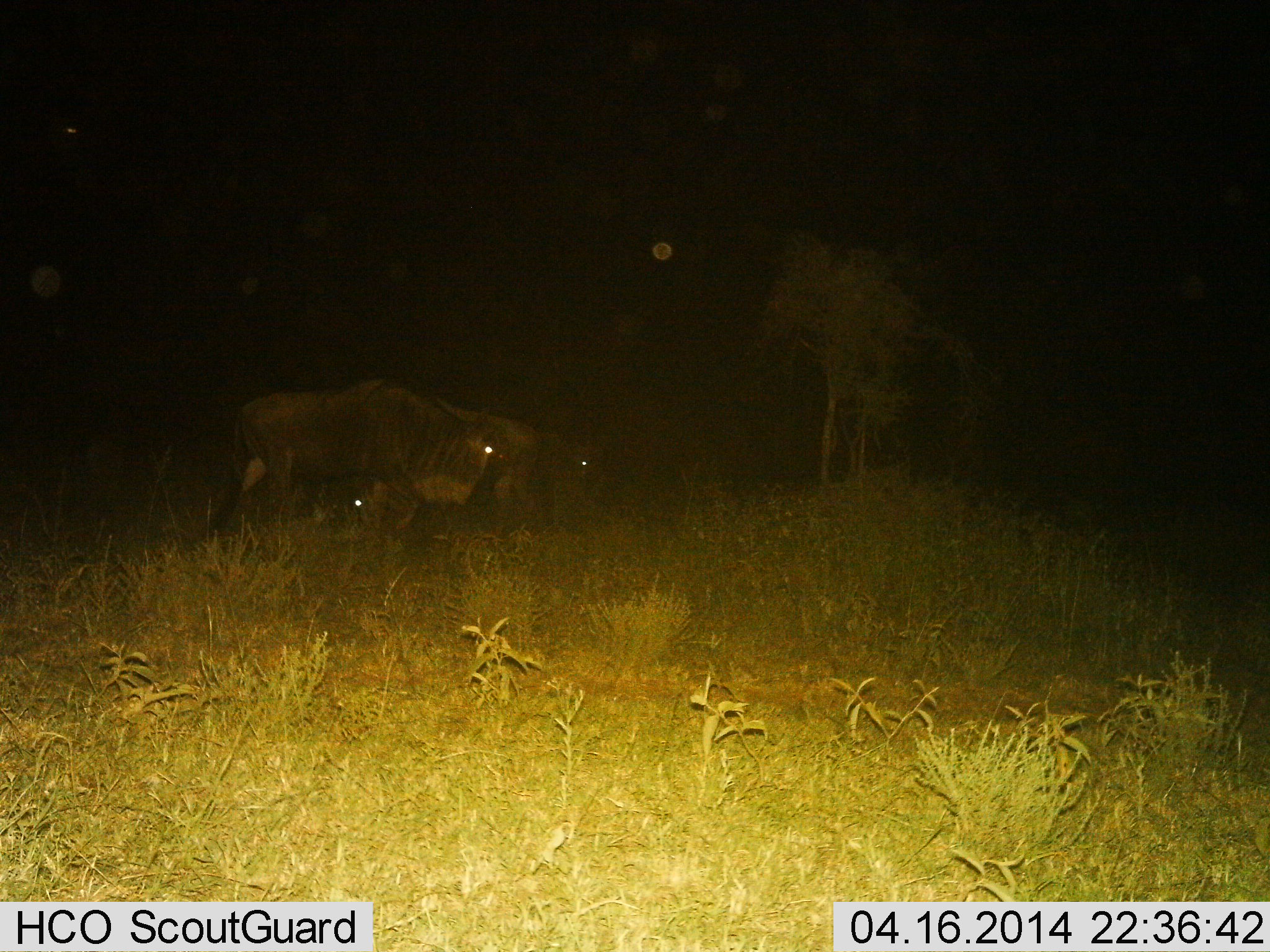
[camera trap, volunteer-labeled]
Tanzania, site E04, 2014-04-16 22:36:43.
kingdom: Animalia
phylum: Chordata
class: Mammalia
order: Artiodactyla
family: Bovidae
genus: Connochaetes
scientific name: Connochaetes taurinus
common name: blue wildebeest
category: wildebeest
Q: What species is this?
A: Wildebeest (blue wildebeest) (Connochaetes taurinus).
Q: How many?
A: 2.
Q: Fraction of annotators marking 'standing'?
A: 55%.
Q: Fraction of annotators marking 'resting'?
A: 14%.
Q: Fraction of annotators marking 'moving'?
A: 21%.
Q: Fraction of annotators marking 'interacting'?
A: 7%.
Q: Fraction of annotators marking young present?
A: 0%.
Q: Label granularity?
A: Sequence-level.